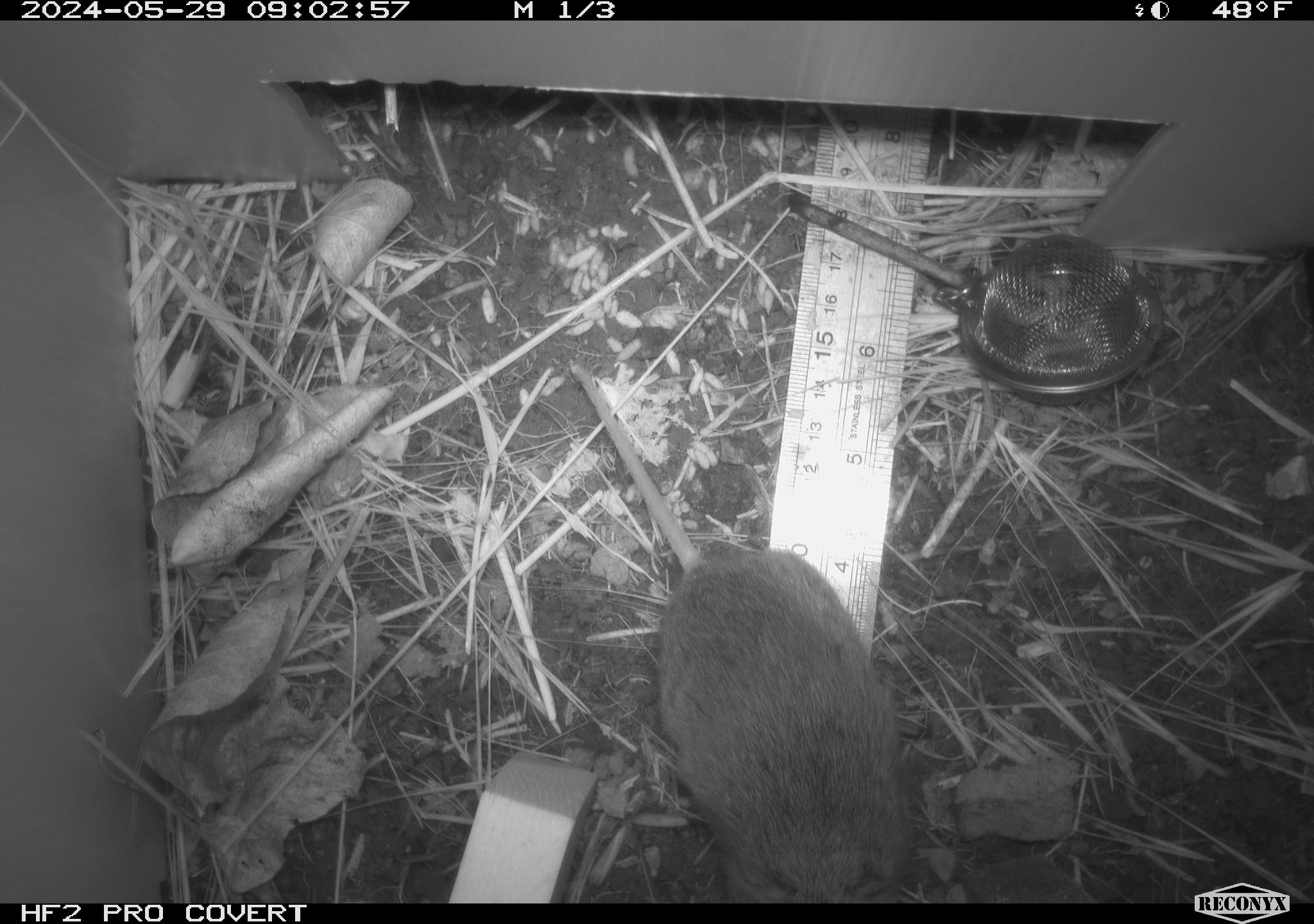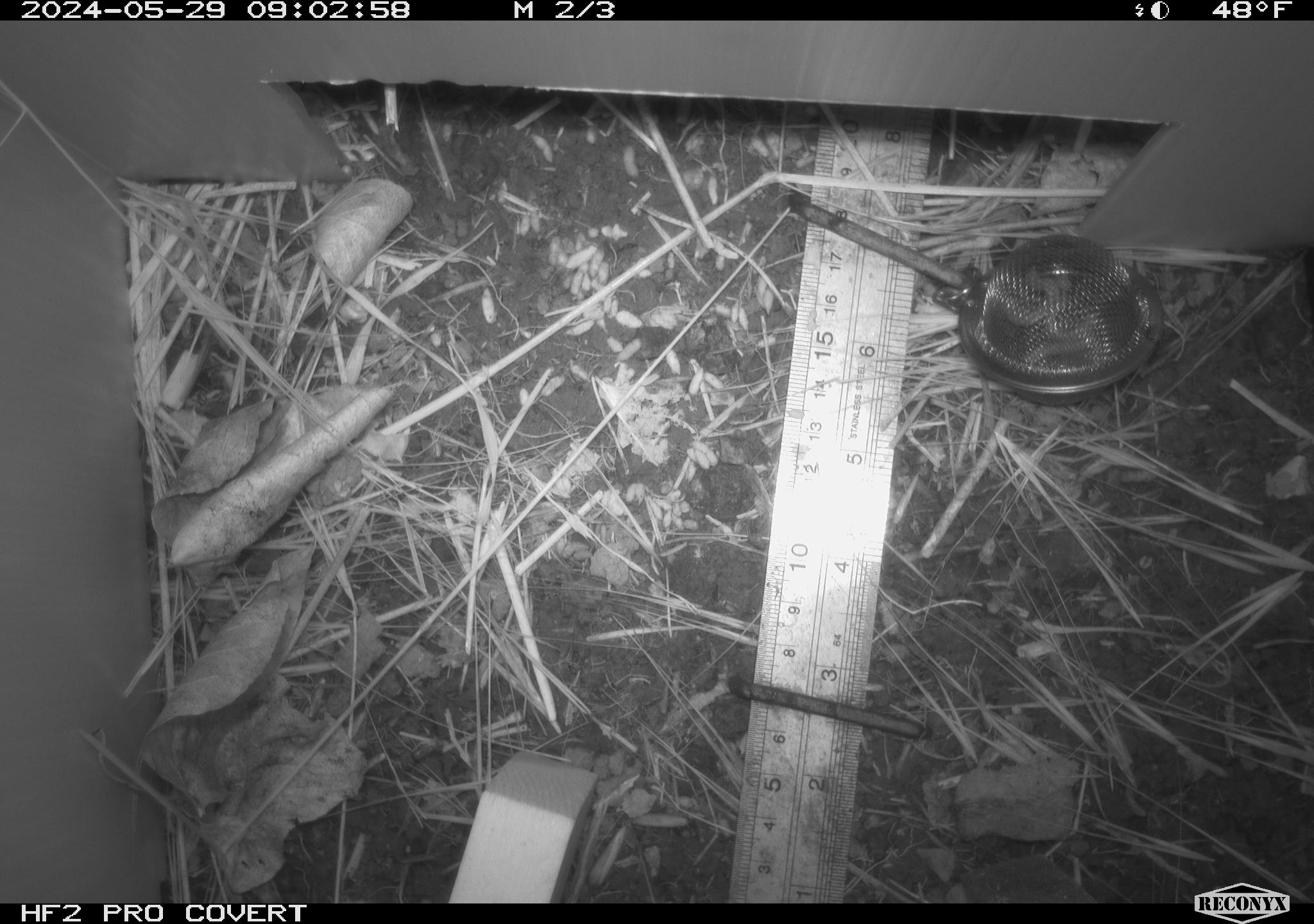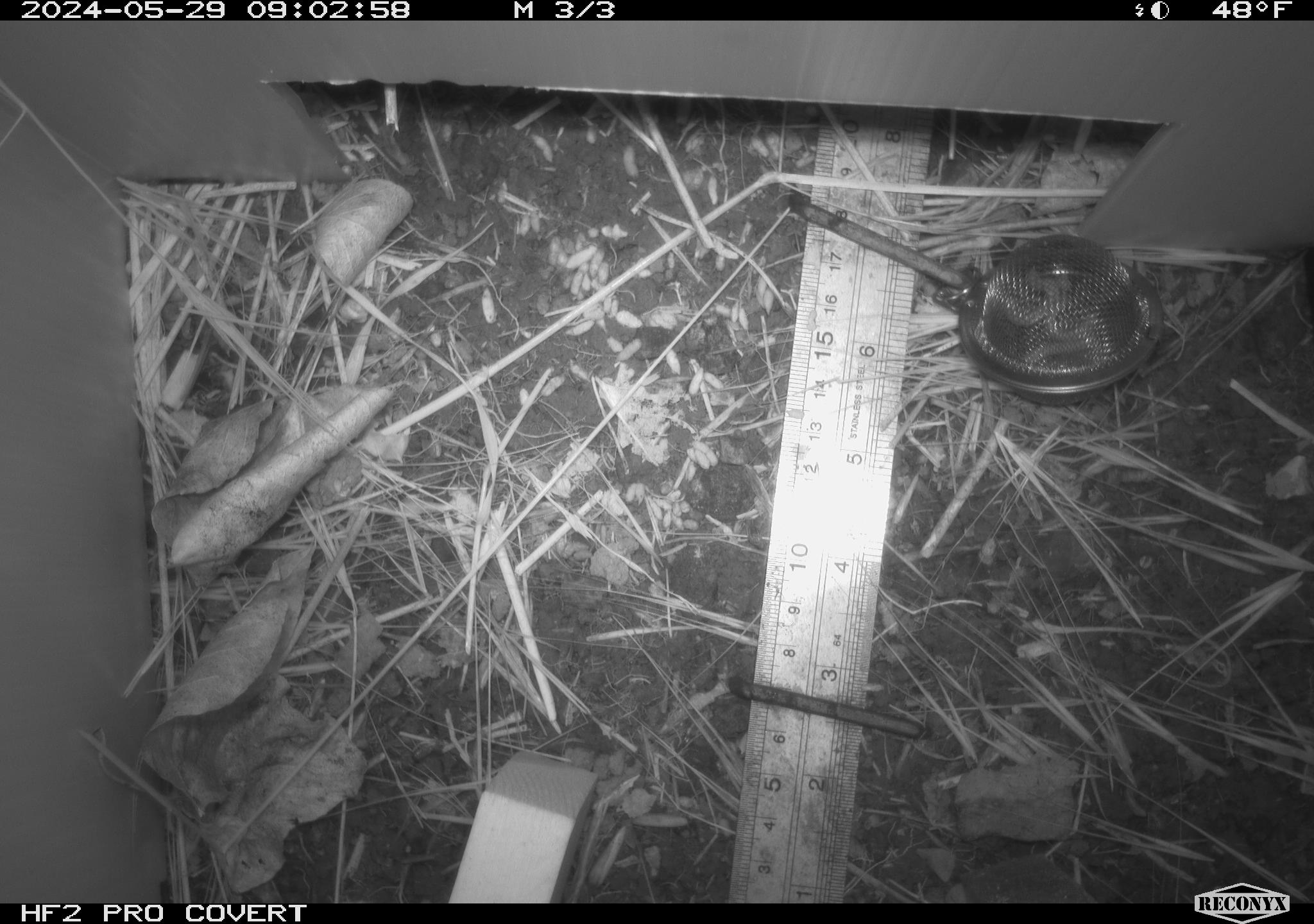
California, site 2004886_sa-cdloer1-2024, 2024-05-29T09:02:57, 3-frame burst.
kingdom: Animalia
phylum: Chordata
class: Mammalia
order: Rodentia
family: Cricetidae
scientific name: Arvicolinae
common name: voles, lemmings, and muskrats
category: arvicolinae subfamily